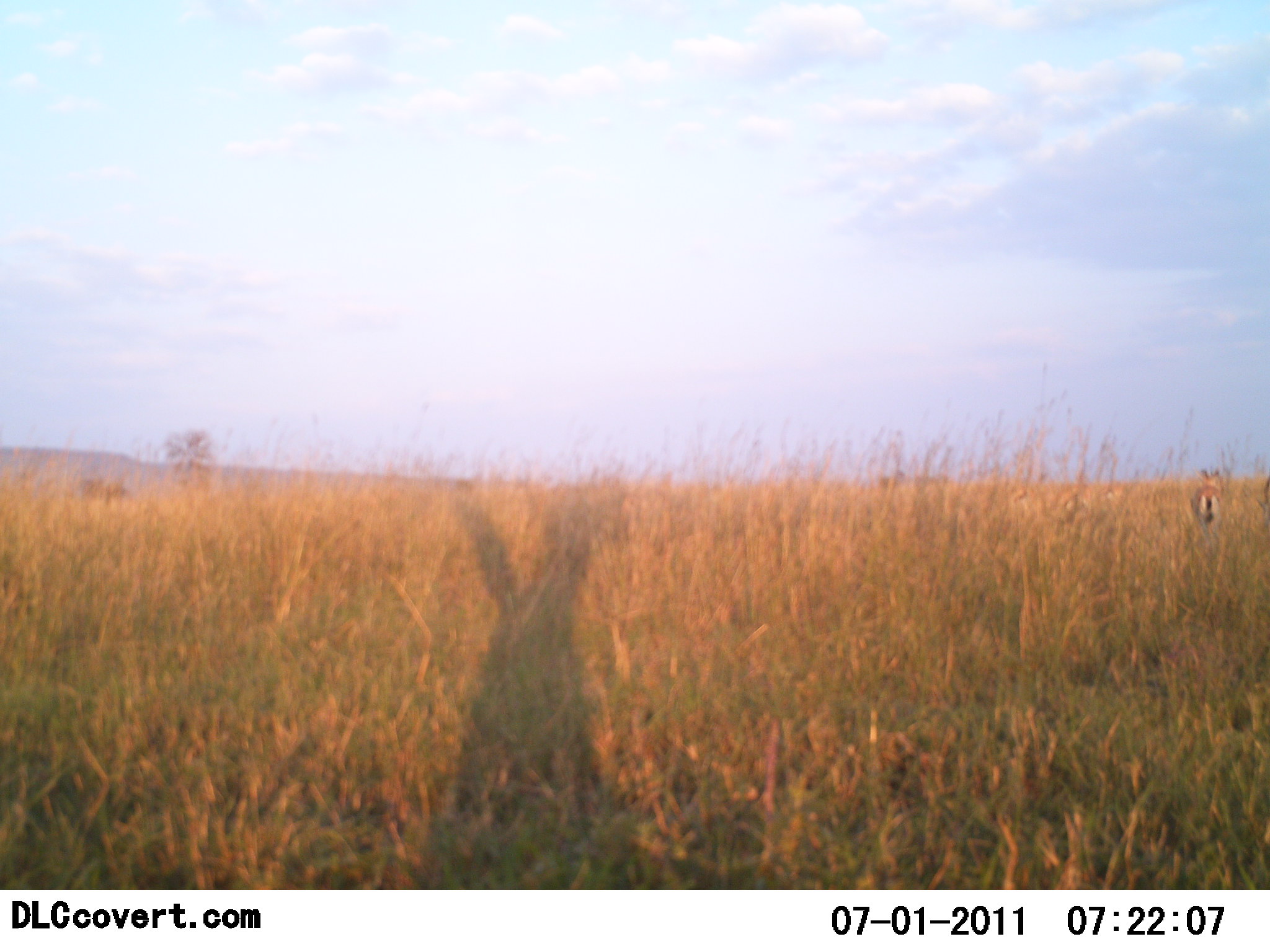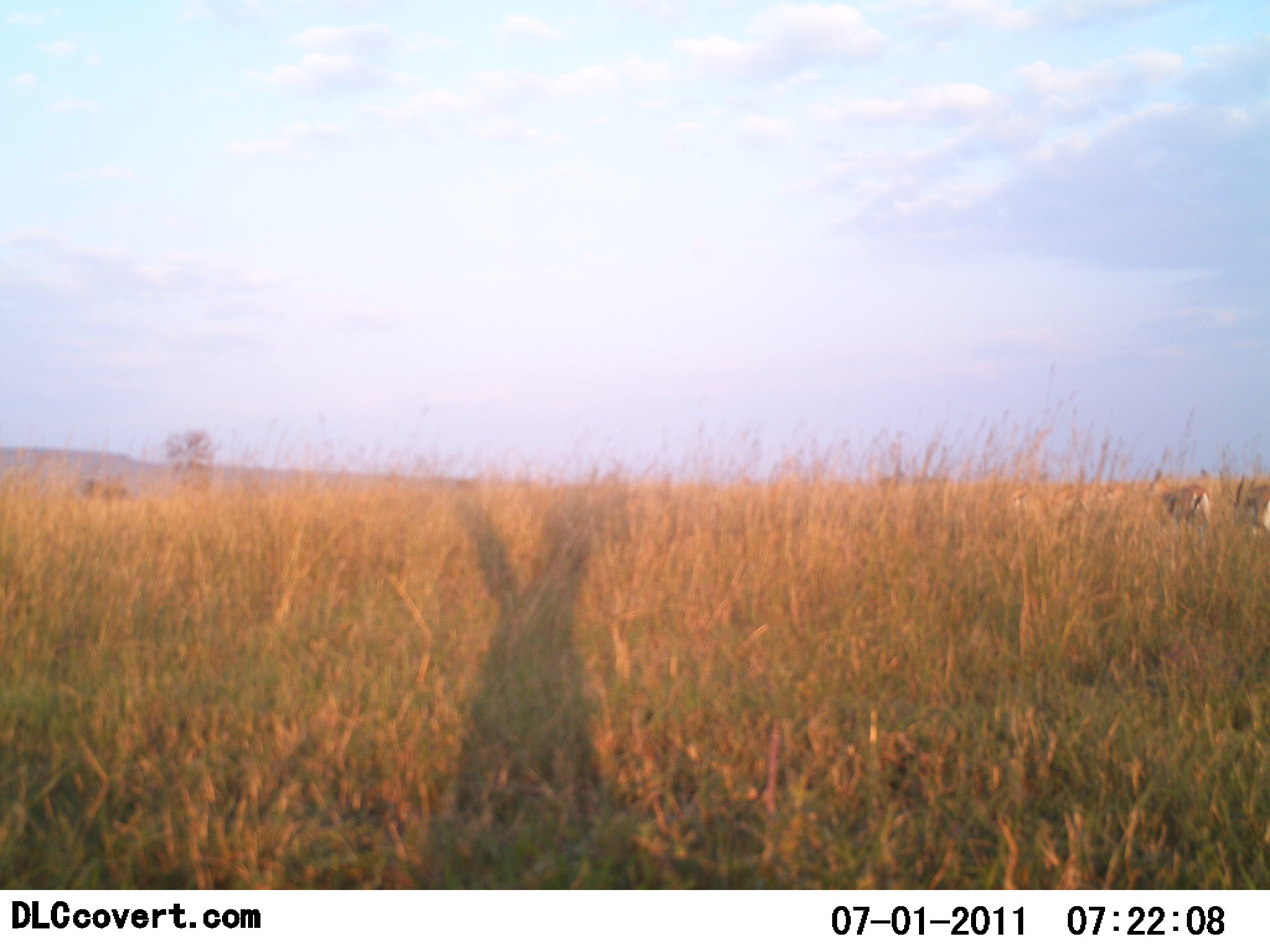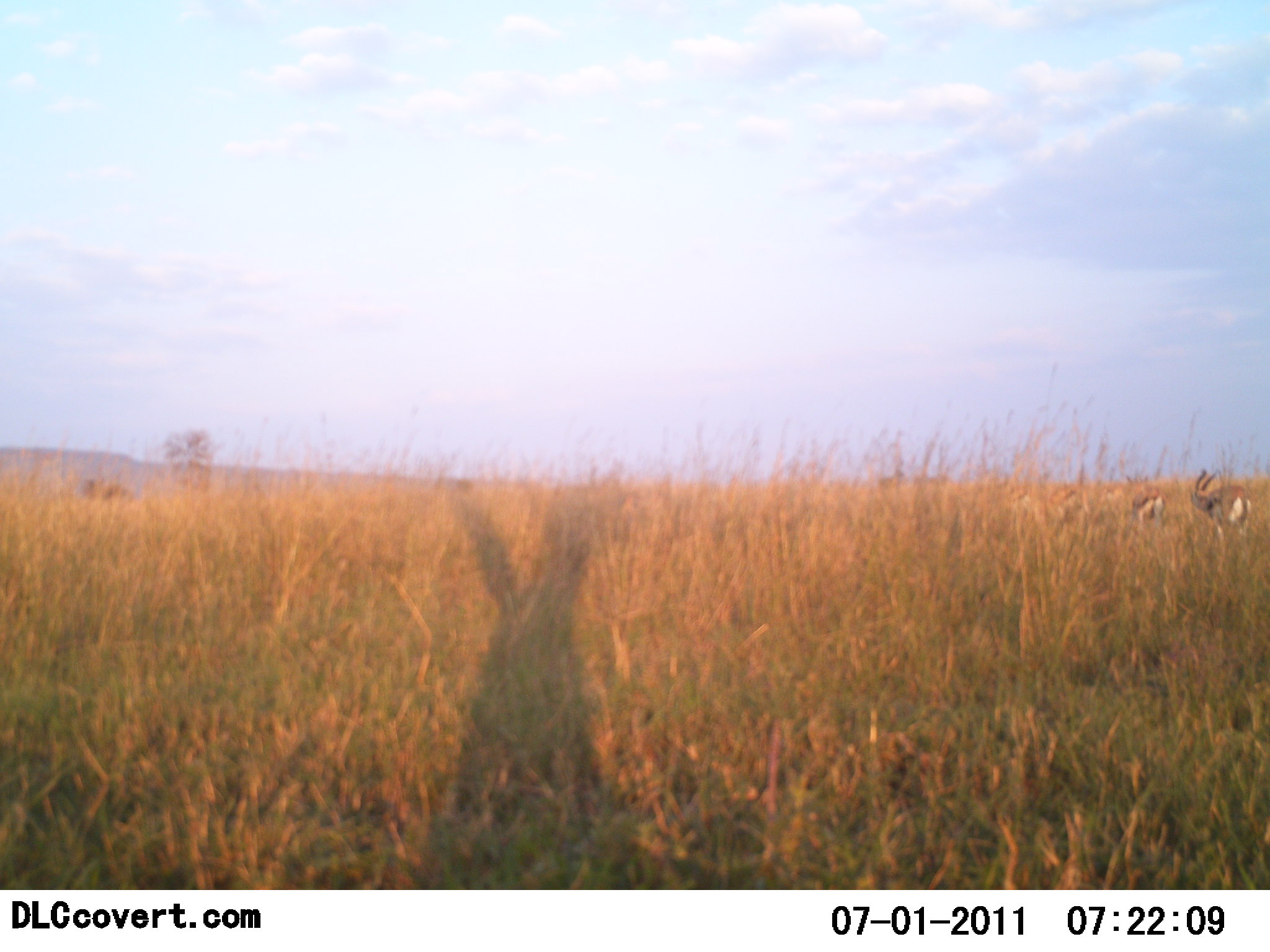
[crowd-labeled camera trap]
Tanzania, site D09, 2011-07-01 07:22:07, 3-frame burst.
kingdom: Animalia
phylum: Chordata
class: Mammalia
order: Artiodactyla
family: Bovidae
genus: Eudorcas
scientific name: Eudorcas thomsonii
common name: thomson's gazelle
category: gazellethomsons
Gazellethomsons (thomson's gazelle) (Eudorcas thomsonii), count 2. Behavior (volunteer vote fractions): standing 17%, resting 0%, moving 75%, interacting 0%. Young present (vote fraction): 0%. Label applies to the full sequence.